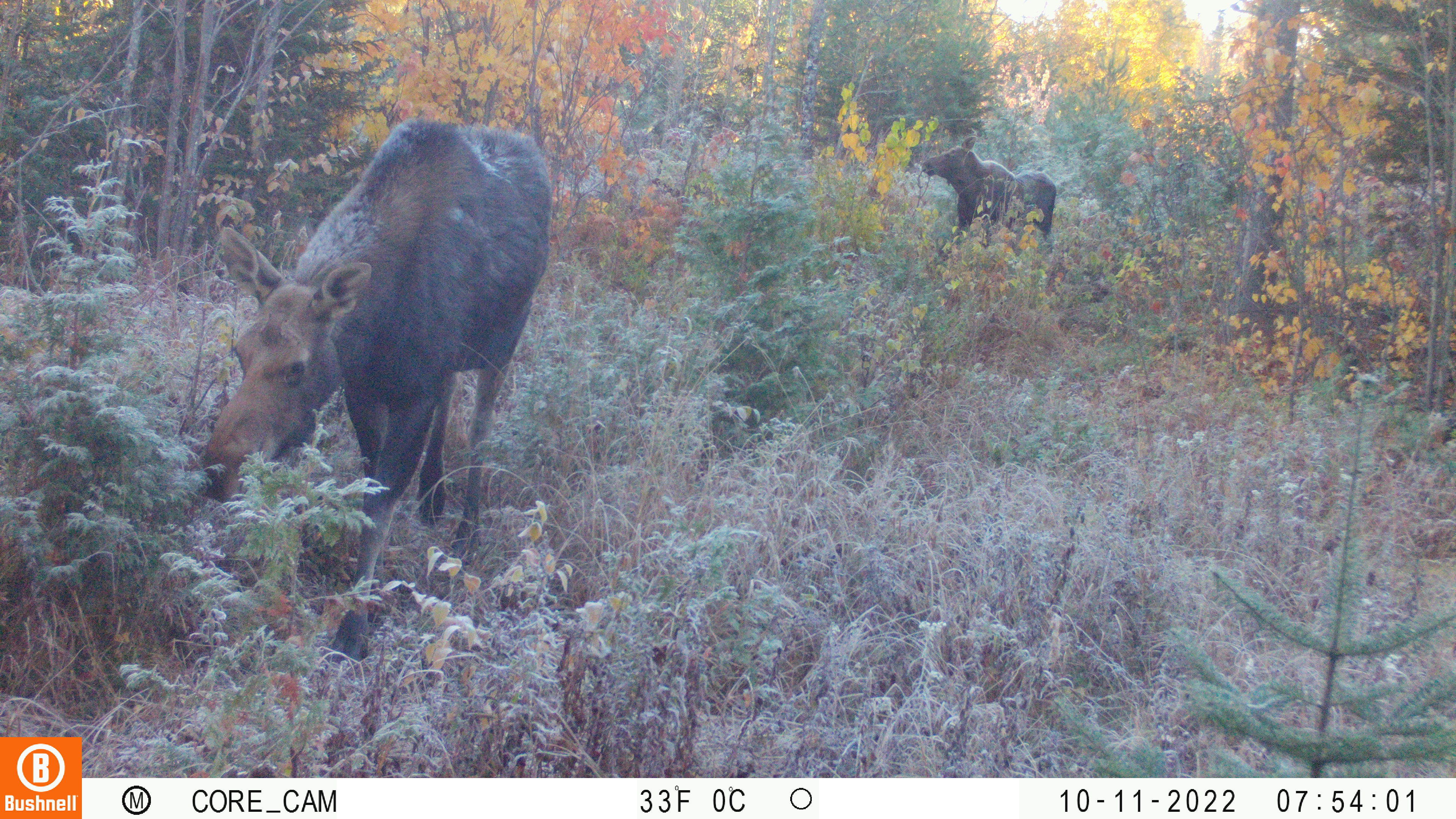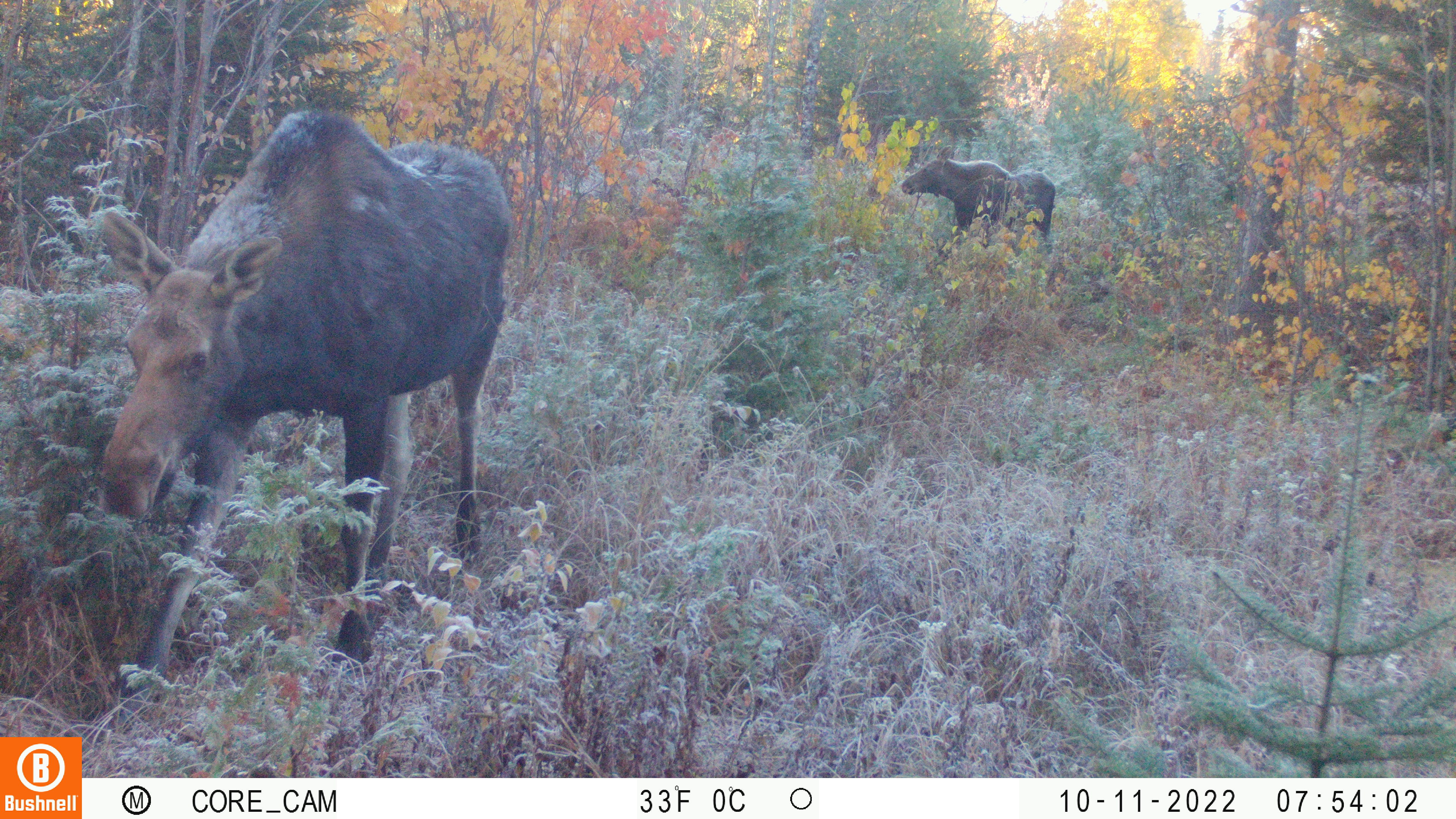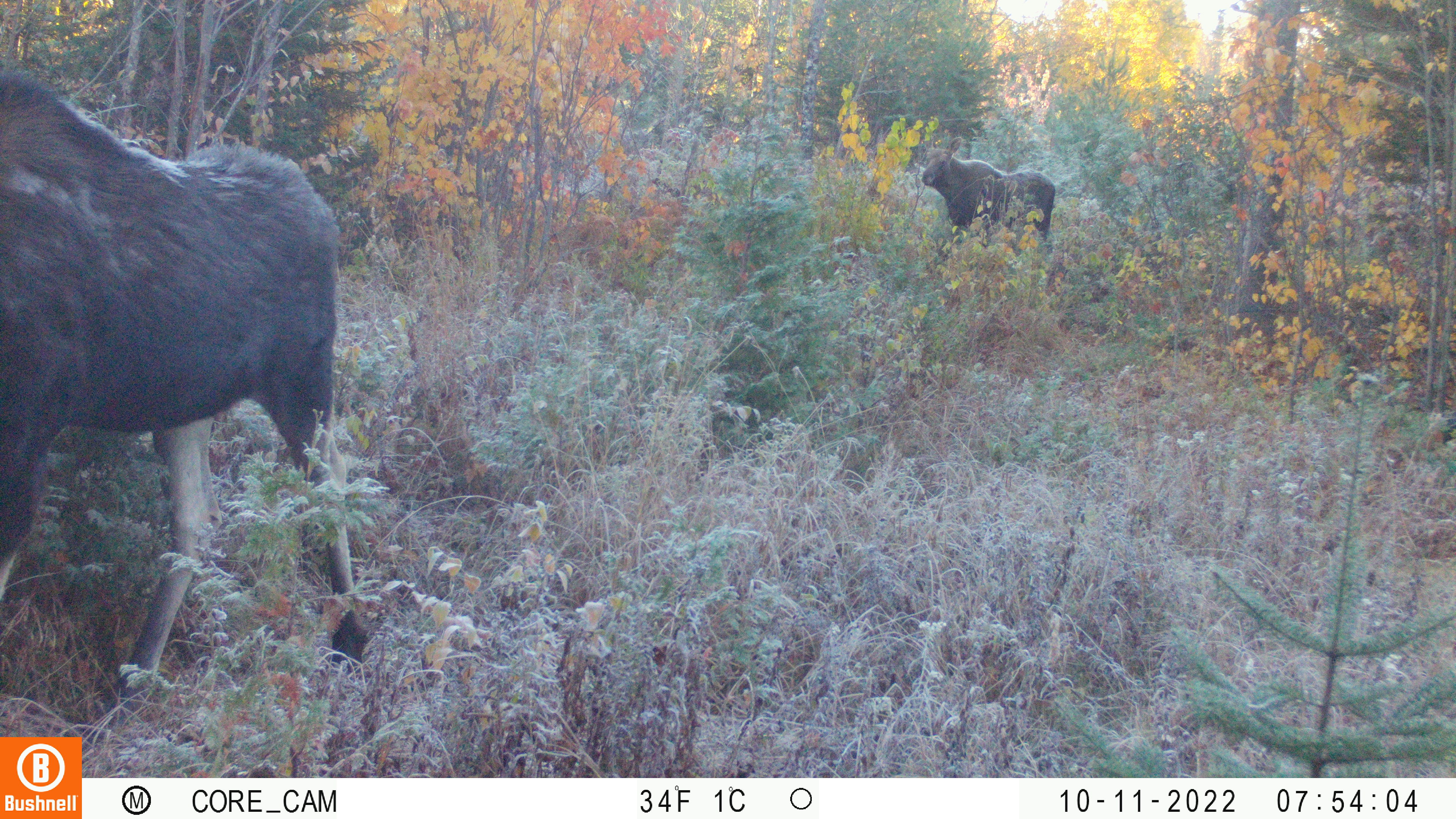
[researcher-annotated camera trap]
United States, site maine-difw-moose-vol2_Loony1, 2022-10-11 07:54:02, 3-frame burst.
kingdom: Animalia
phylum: Chordata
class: Mammalia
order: Artiodactyla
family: Cervidae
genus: Alces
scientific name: Alces alces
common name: moose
Moose (Alces alces).